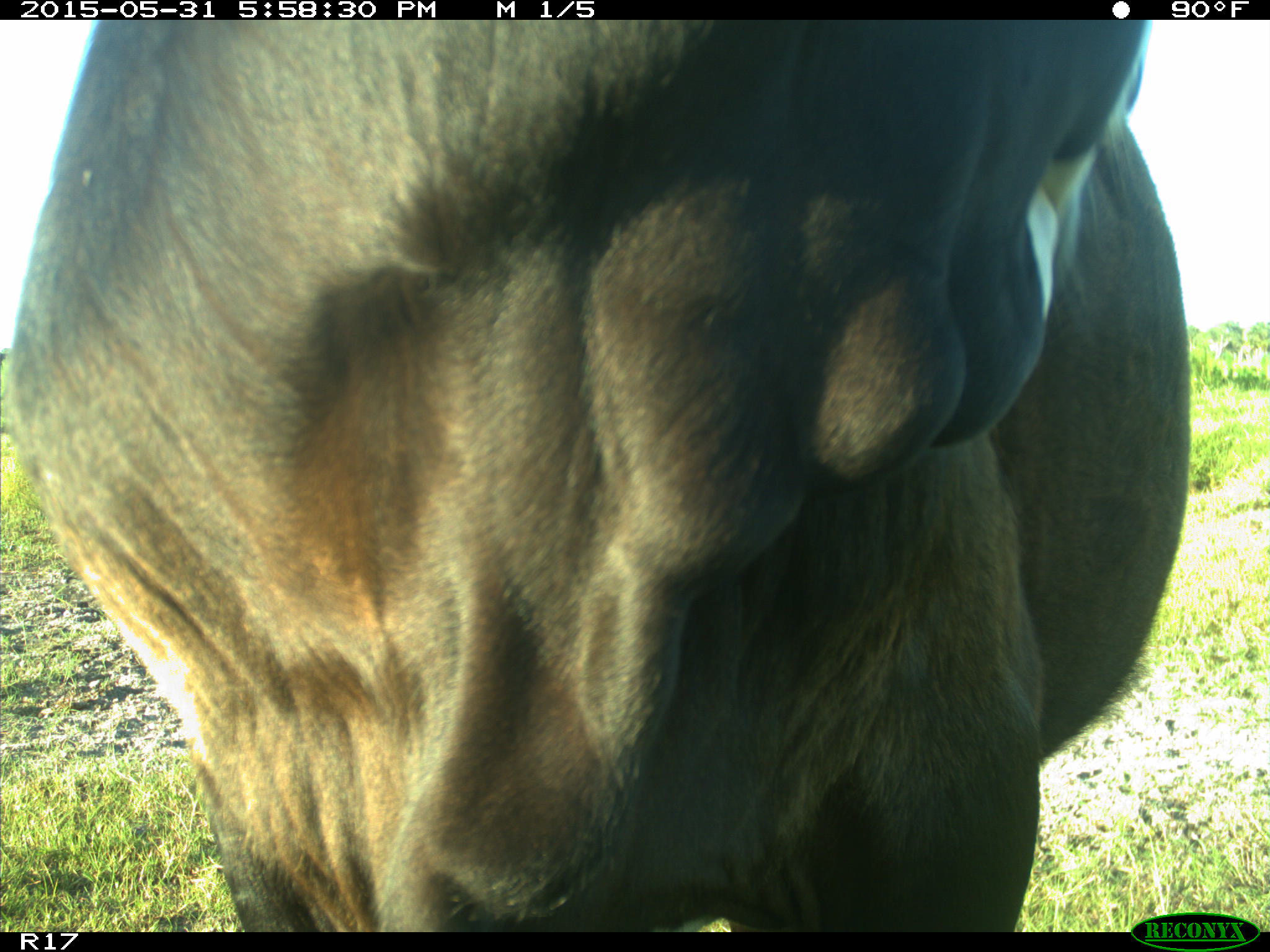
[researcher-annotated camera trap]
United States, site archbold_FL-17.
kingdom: Animalia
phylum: Chordata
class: Mammalia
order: Artiodactyla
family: Bovidae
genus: Bos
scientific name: Bos taurus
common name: domestic cow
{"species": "Bos taurus (domestic cow)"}